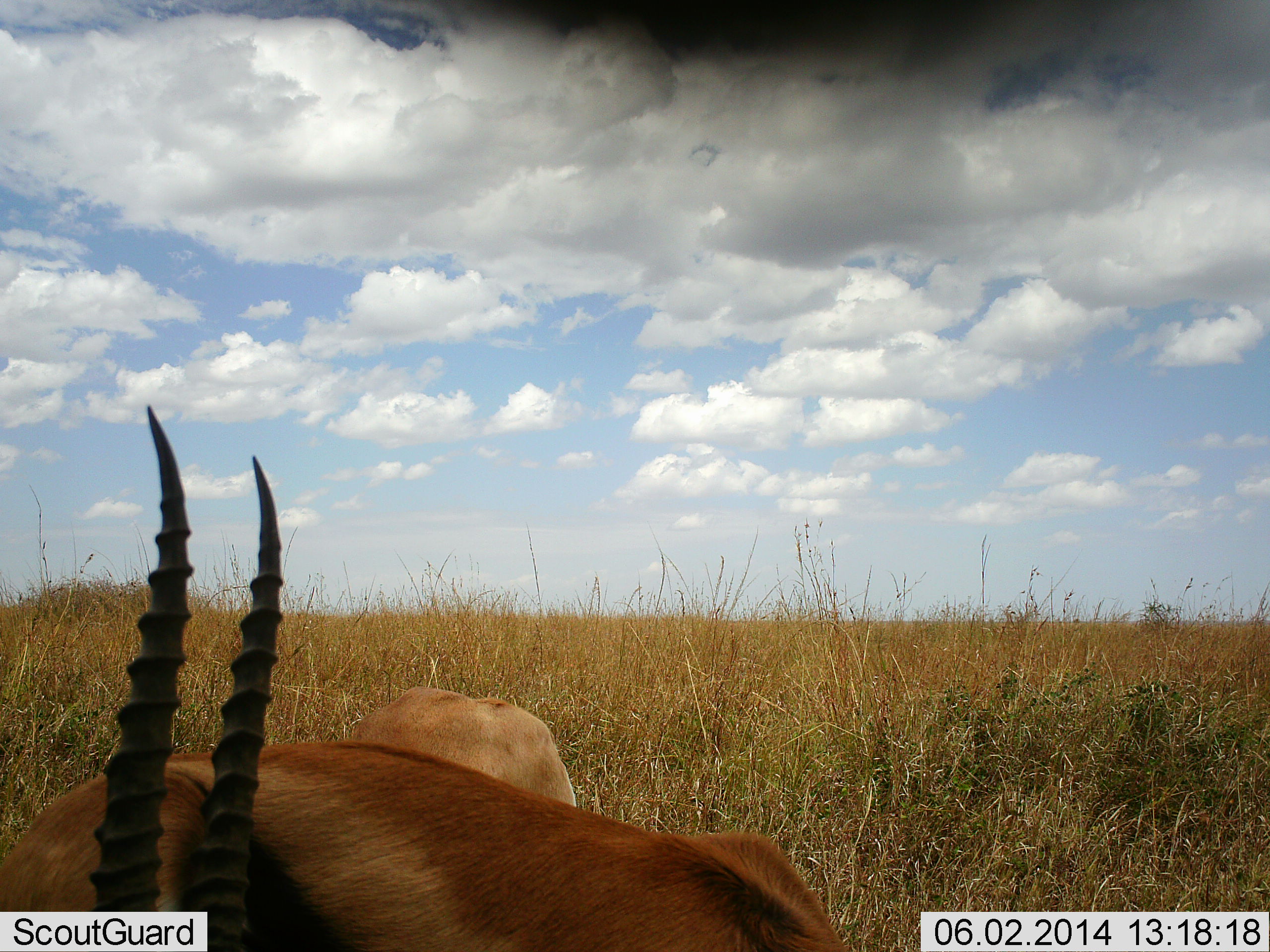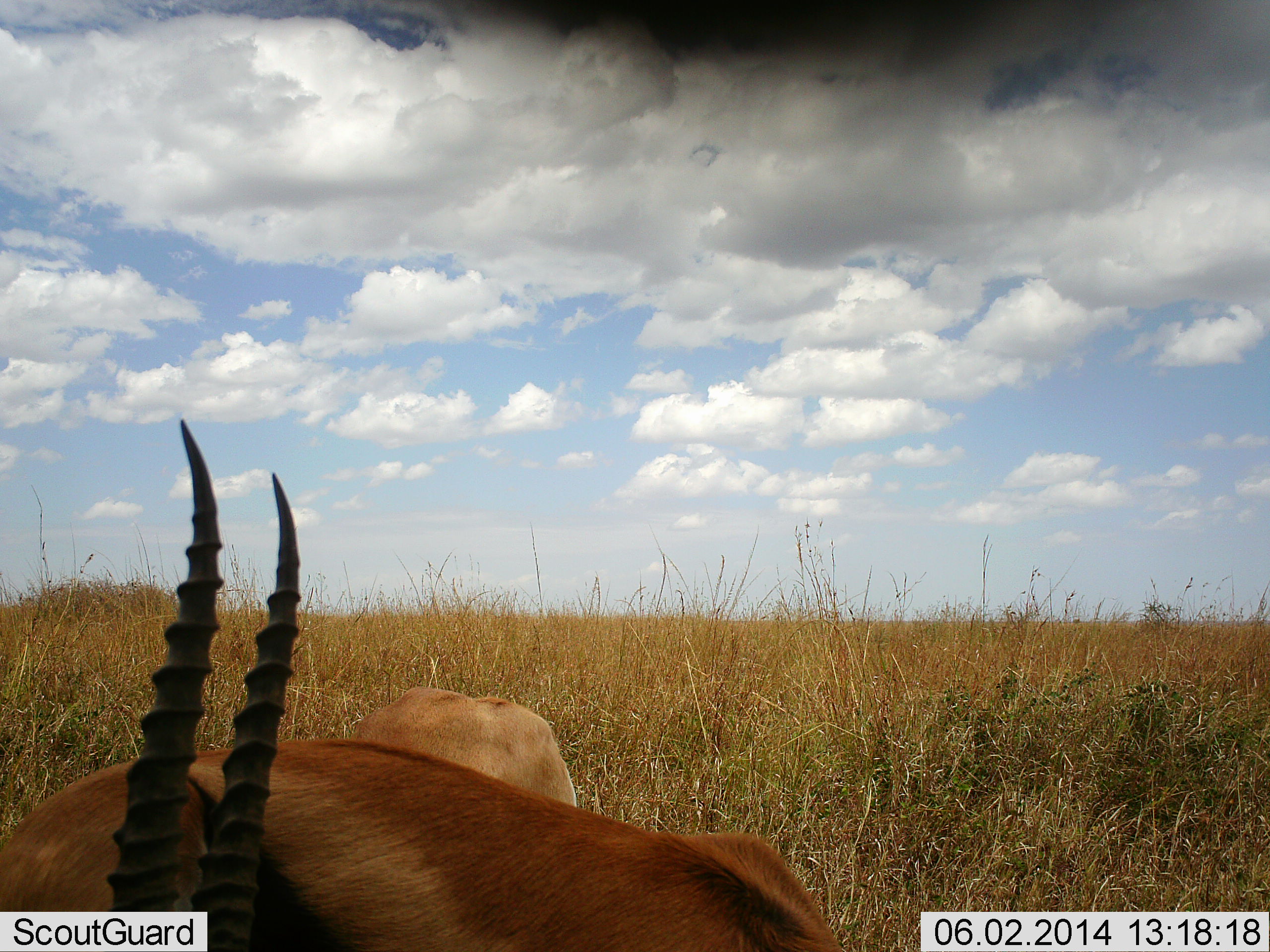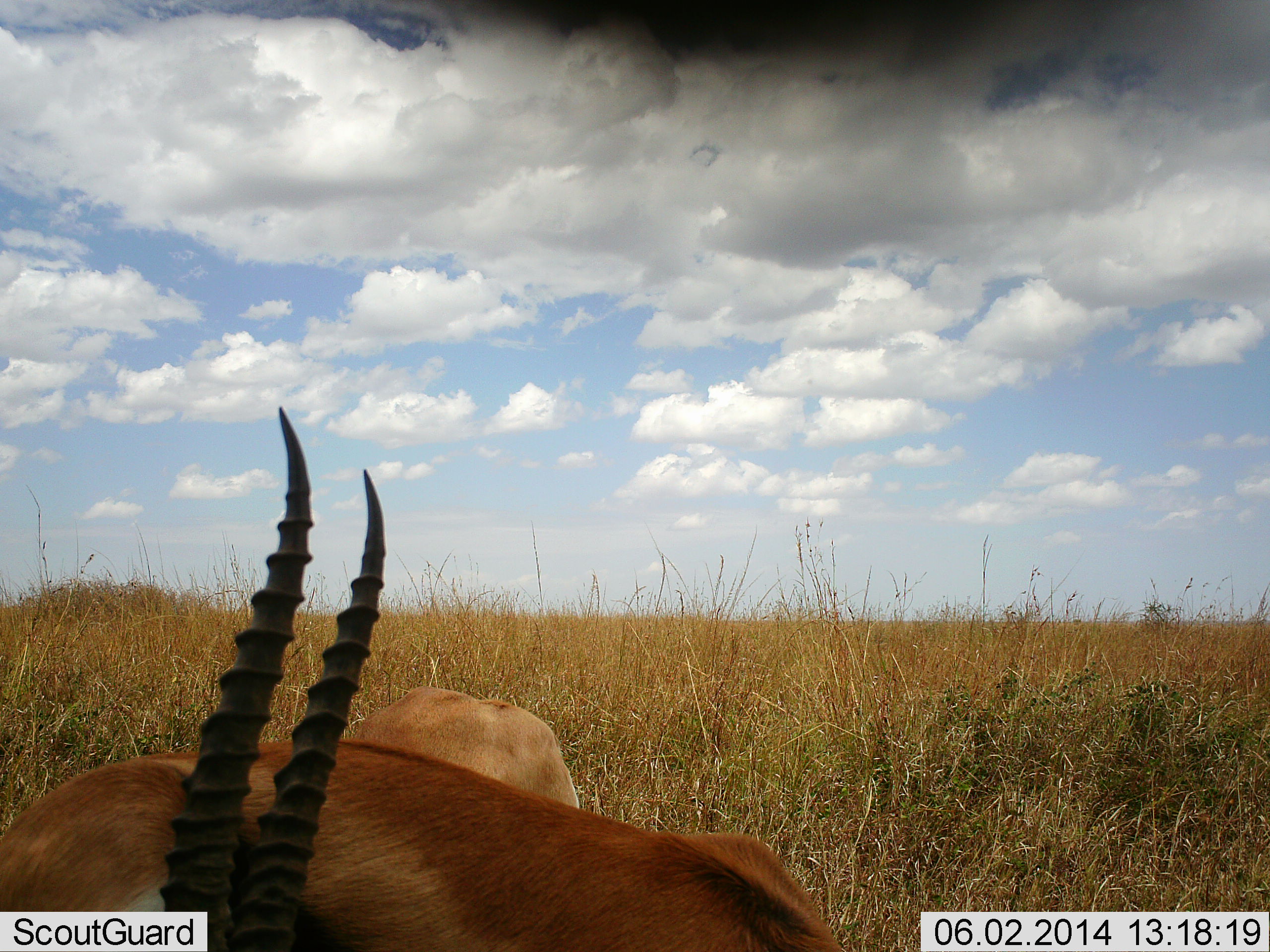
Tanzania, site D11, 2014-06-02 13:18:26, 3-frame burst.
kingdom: Animalia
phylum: Chordata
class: Mammalia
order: Artiodactyla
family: Bovidae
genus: Eudorcas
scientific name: Eudorcas thomsonii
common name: thomson's gazelle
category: gazellethomsons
Gazellethomsons (thomson's gazelle) (Eudorcas thomsonii), count 2. Behavior (volunteer vote fractions): standing 60%, resting 40%, moving 0%, interacting 0%. Young present (vote fraction): 10%. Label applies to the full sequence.